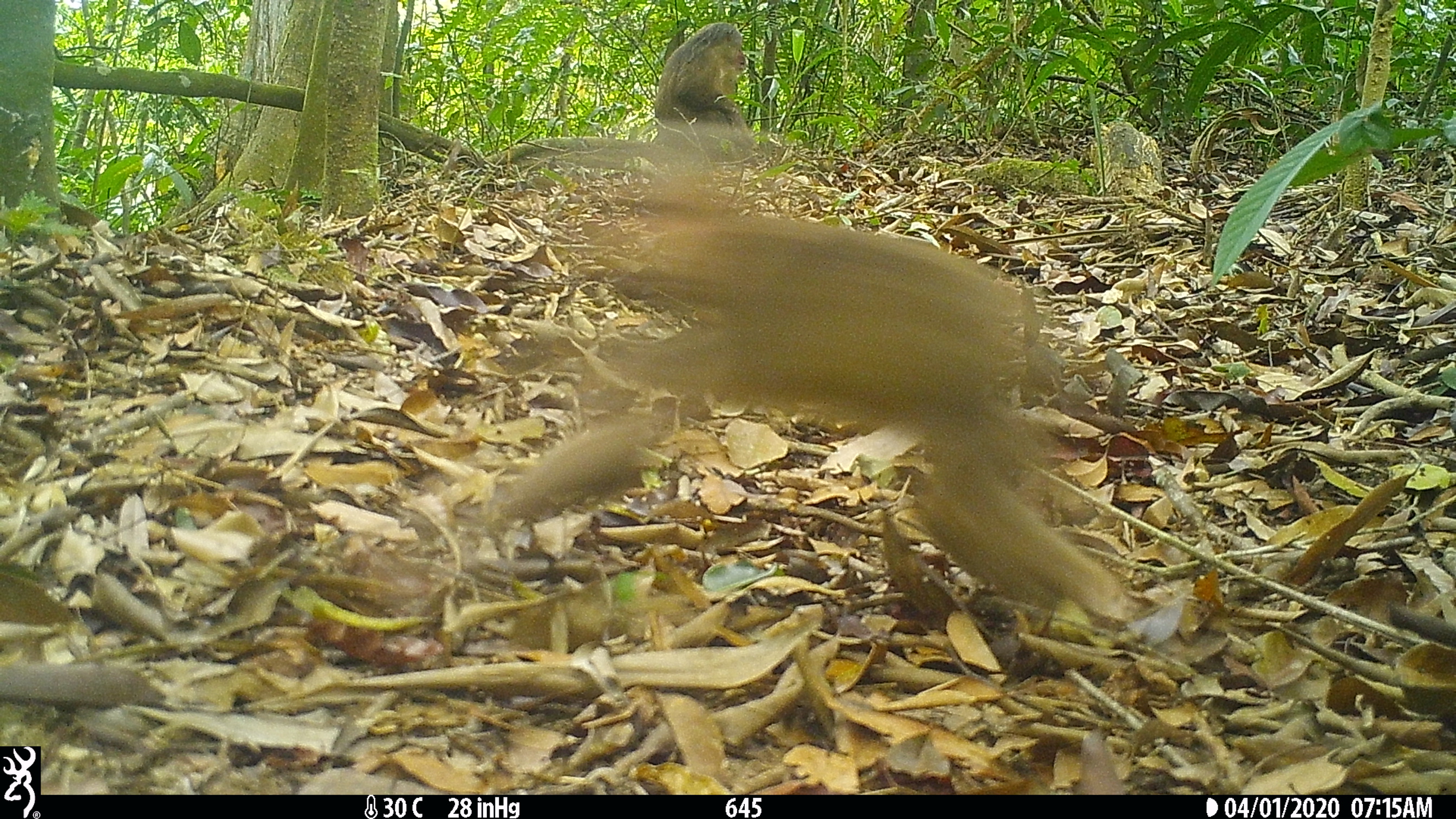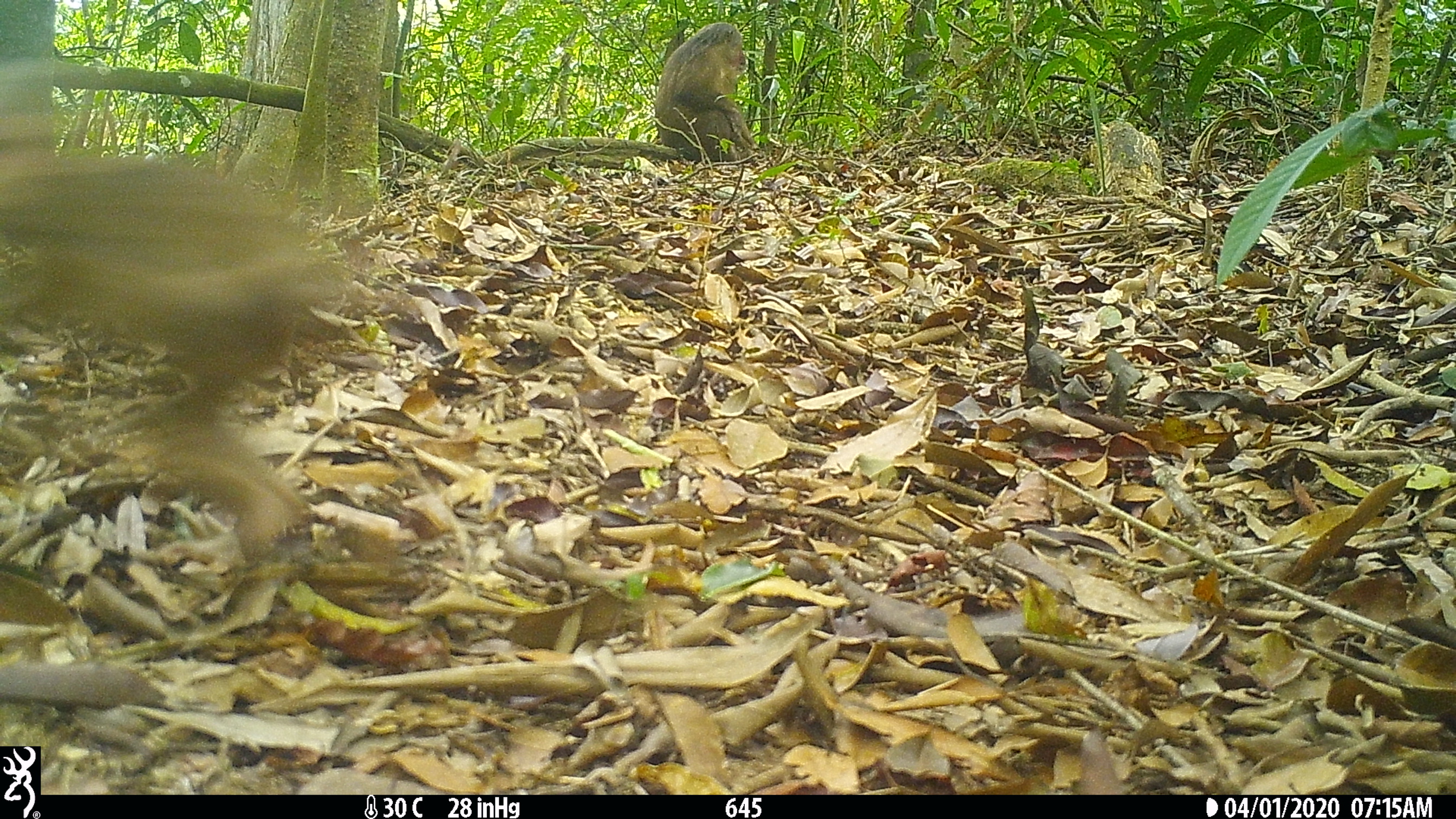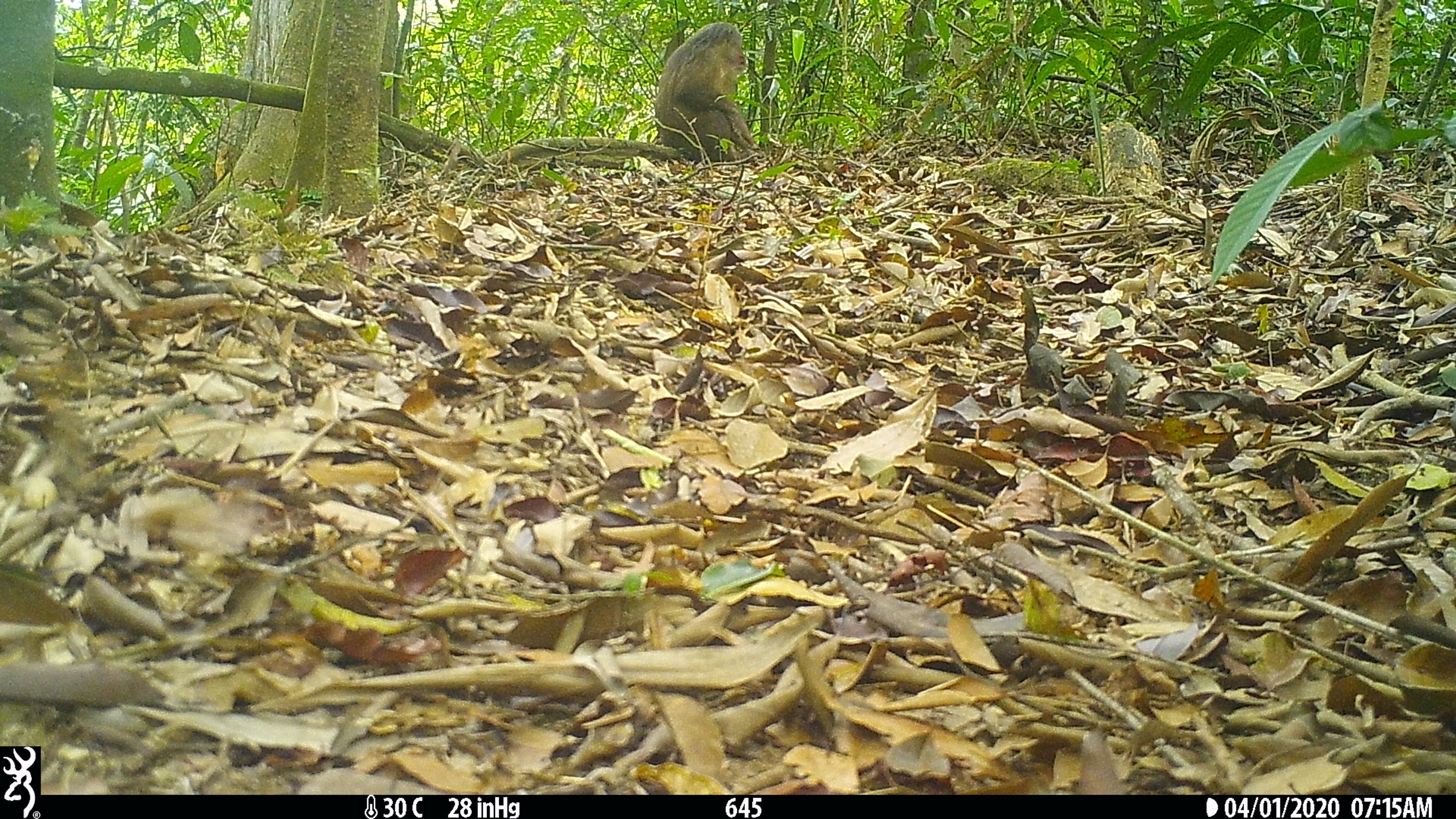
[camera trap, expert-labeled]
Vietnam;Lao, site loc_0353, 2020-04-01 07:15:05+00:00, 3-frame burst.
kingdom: Animalia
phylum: Chordata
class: Mammalia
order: Primates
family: Cercopithecidae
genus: Macaca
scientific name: Macaca arctoides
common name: stump-tailed macaque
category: stump tailed macaque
Stump tailed macaque (stump-tailed macaque) (Macaca arctoides). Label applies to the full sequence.